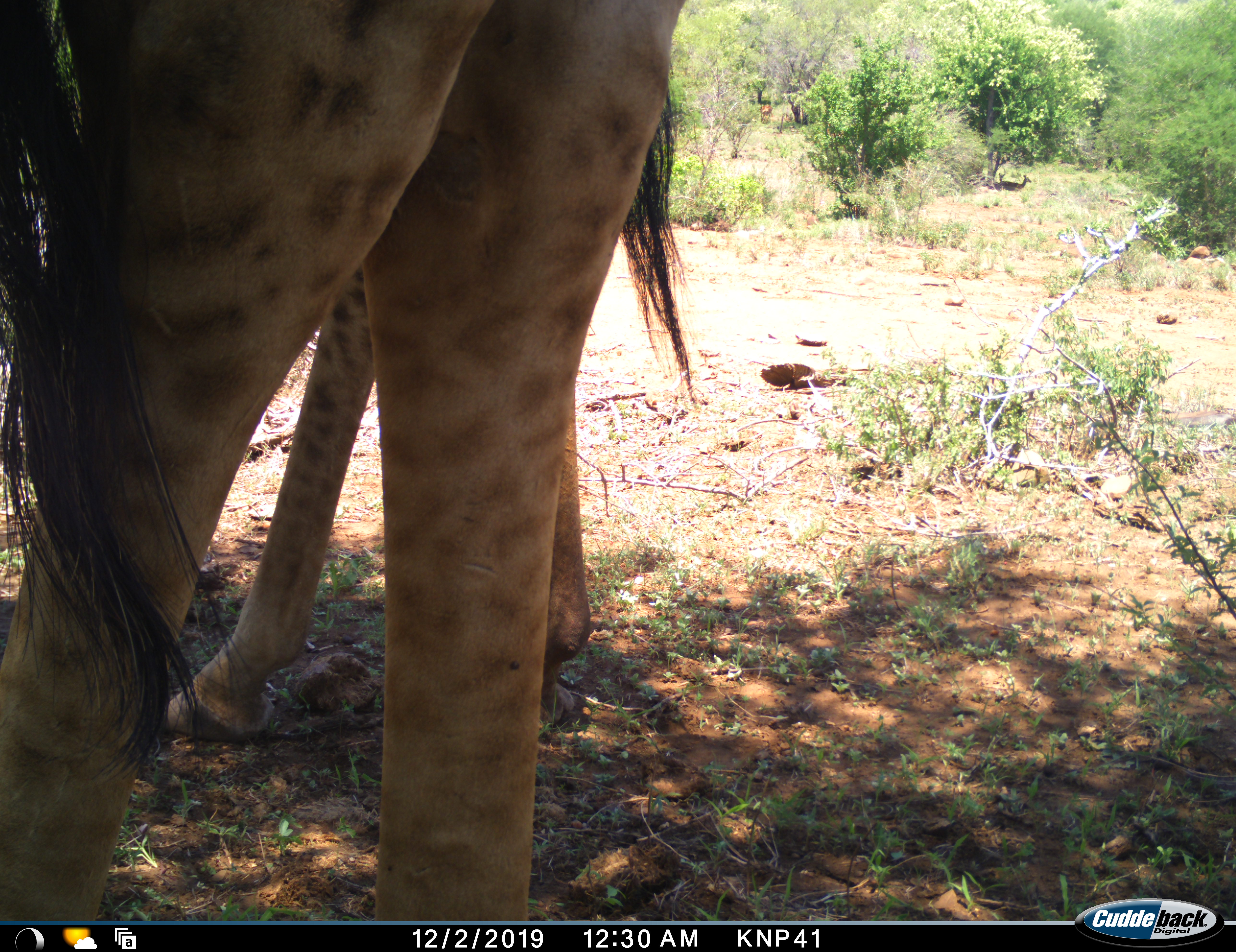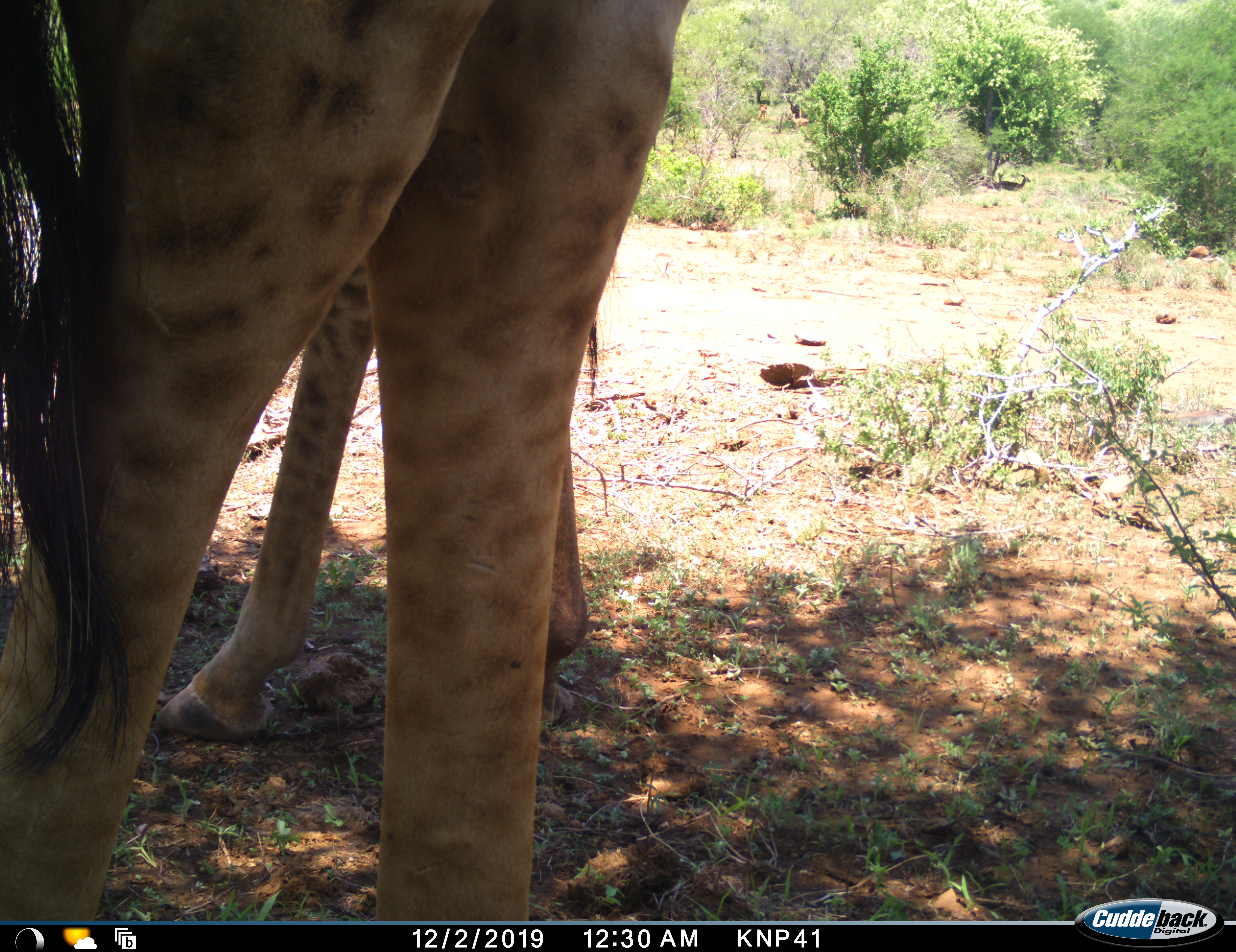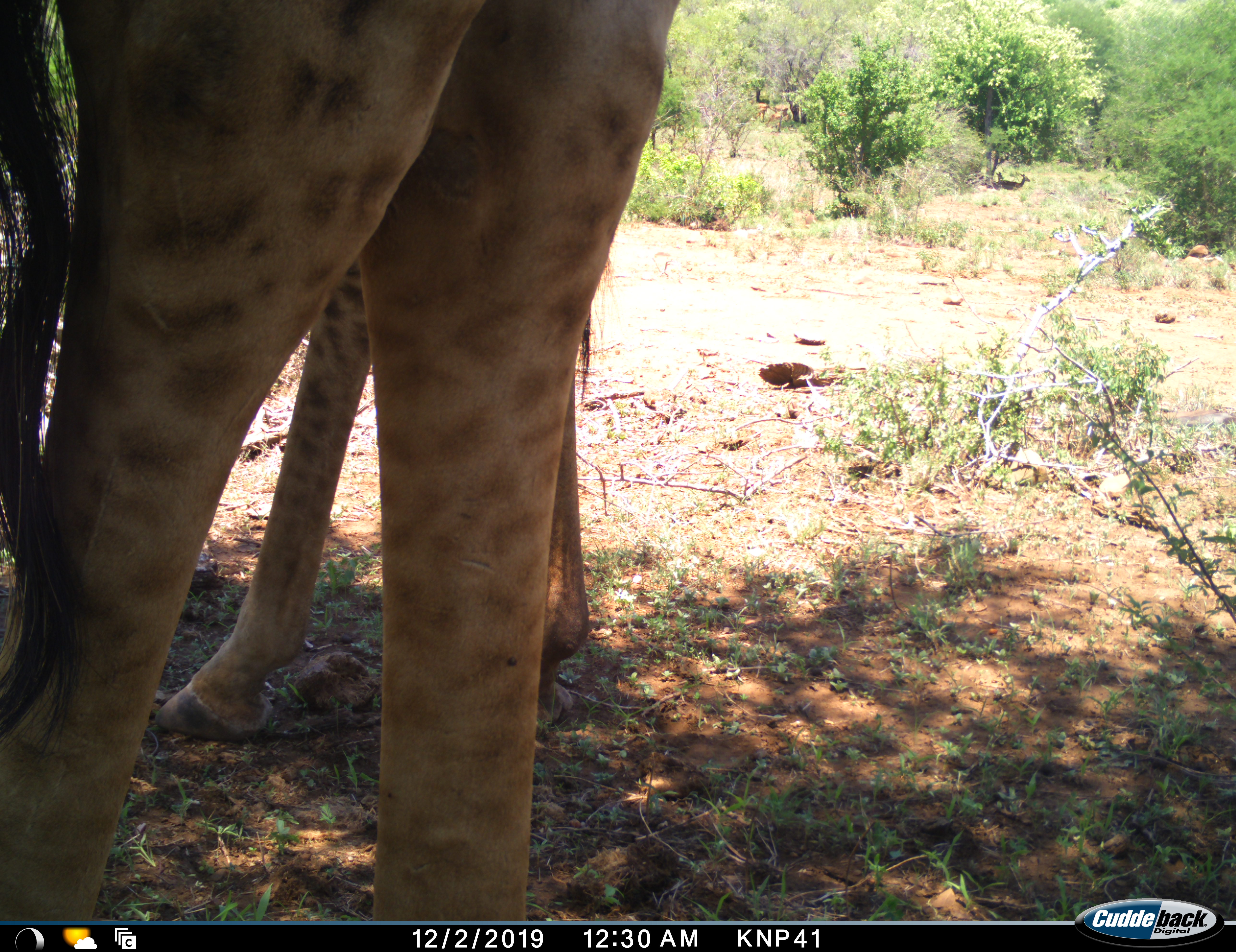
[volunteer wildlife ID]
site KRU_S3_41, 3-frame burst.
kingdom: Animalia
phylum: Chordata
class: Mammalia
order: Artiodactyla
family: Giraffidae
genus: Giraffa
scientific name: Giraffa camelopardalis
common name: giraffe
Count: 2.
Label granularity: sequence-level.